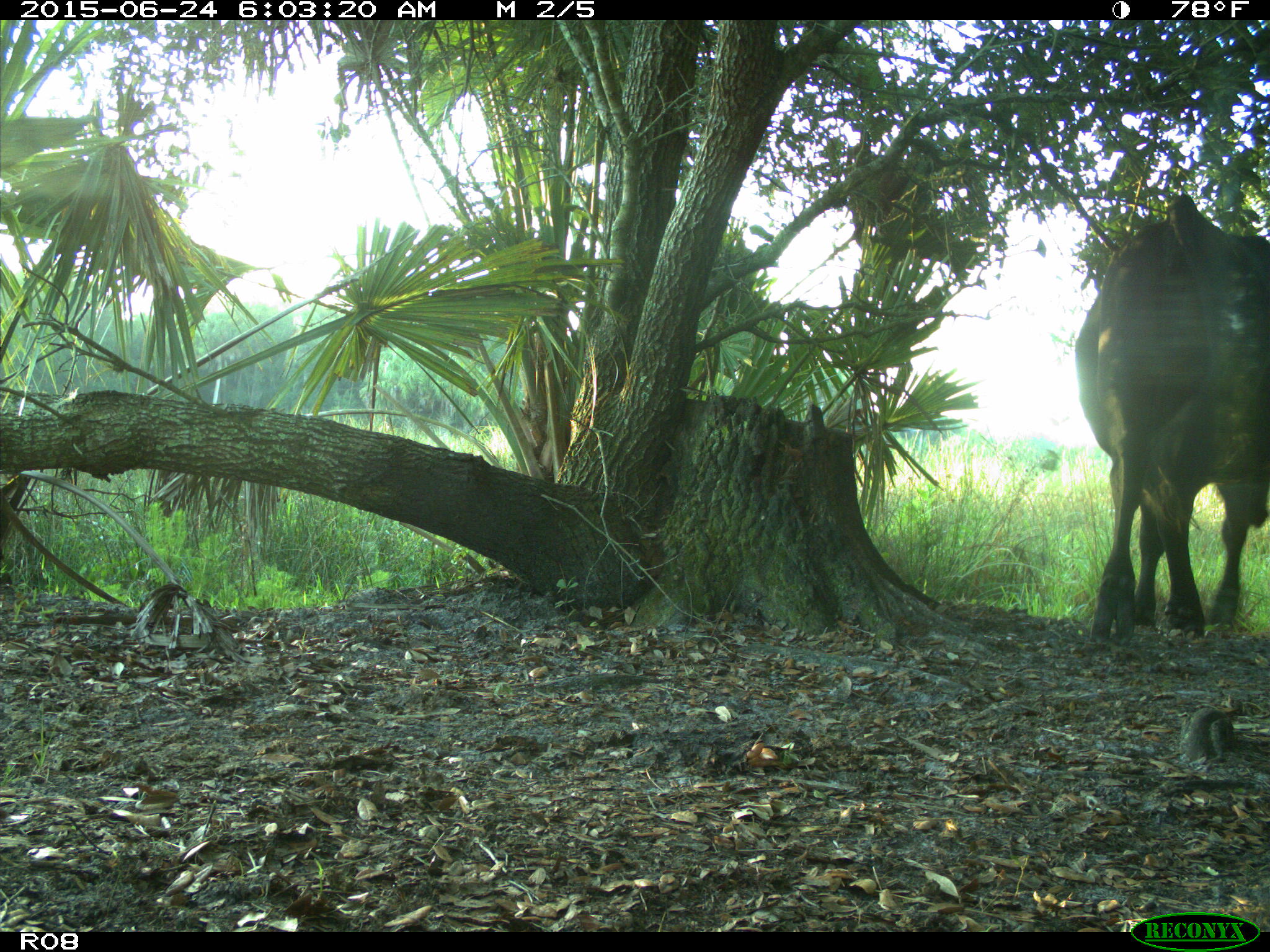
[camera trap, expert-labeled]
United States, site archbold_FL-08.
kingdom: Animalia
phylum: Chordata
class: Mammalia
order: Artiodactyla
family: Bovidae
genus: Bos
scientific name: Bos taurus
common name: domestic cow